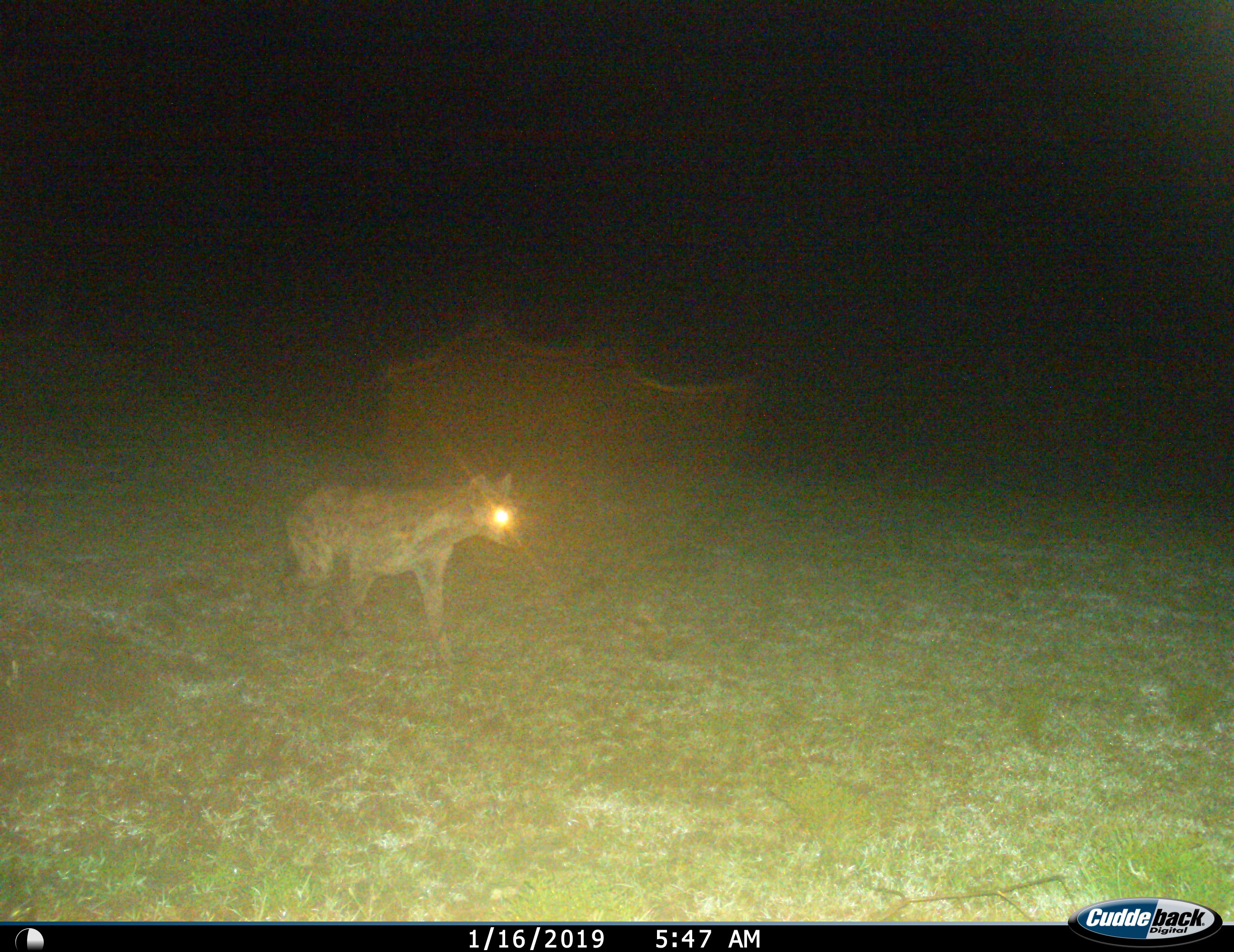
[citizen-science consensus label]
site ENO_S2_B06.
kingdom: Animalia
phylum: Chordata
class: Mammalia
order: Carnivora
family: Hyaenidae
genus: Crocuta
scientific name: Crocuta crocuta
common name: spotted hyena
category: hyenaspotted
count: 1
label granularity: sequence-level